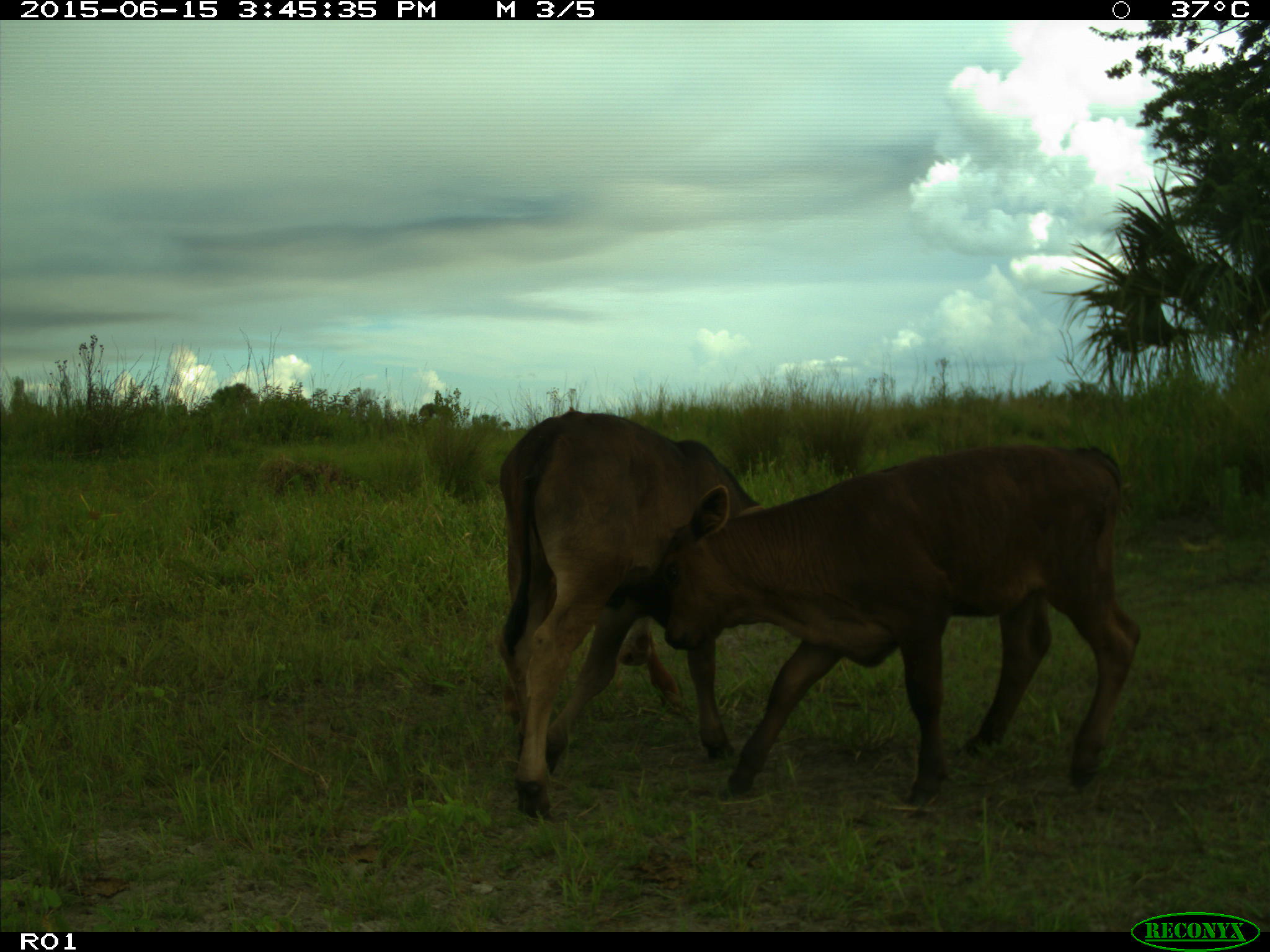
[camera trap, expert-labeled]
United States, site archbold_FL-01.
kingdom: Animalia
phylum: Chordata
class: Mammalia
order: Artiodactyla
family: Bovidae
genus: Bos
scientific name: Bos taurus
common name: domestic cow